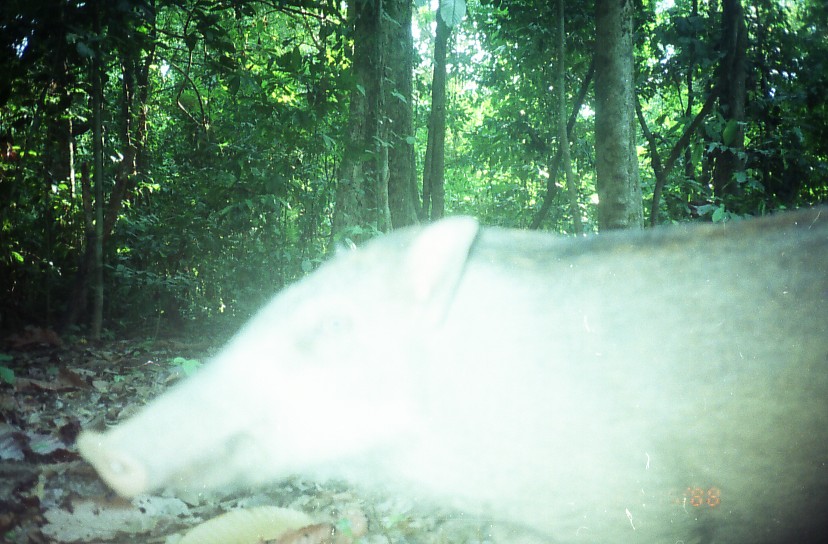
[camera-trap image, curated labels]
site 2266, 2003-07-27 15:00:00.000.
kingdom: Animalia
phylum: Chordata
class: Mammalia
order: Artiodactyla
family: Suidae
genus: Sus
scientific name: Sus scrofa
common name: wild boar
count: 1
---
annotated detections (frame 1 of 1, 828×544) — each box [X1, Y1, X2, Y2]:
sus scrofa: [75, 204, 827, 543]